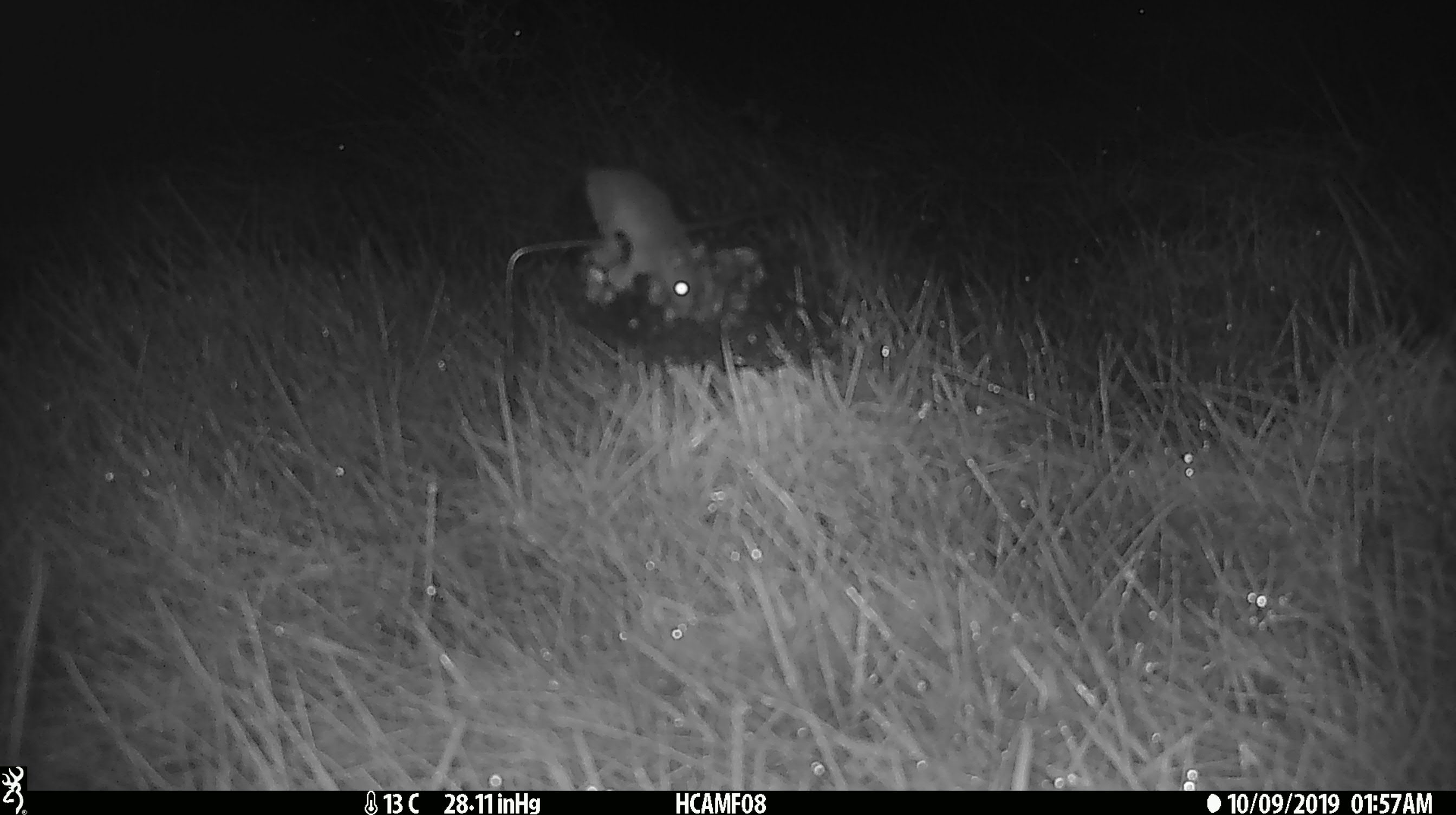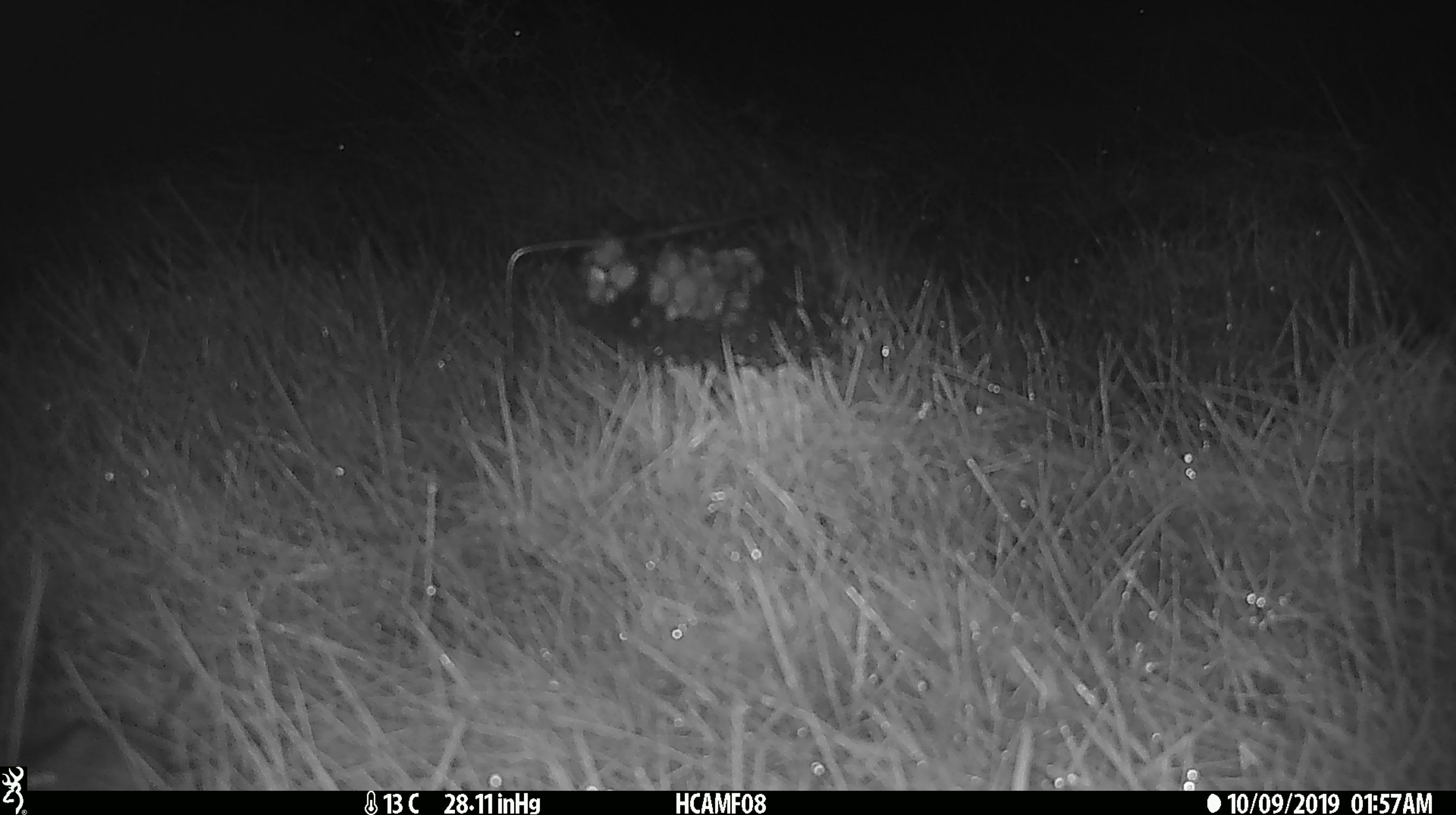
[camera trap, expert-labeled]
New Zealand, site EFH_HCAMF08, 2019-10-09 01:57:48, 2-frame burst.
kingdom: Animalia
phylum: Chordata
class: Mammalia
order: Rodentia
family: Muridae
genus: Mus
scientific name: Mus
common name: mouse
Mouse (Mus).